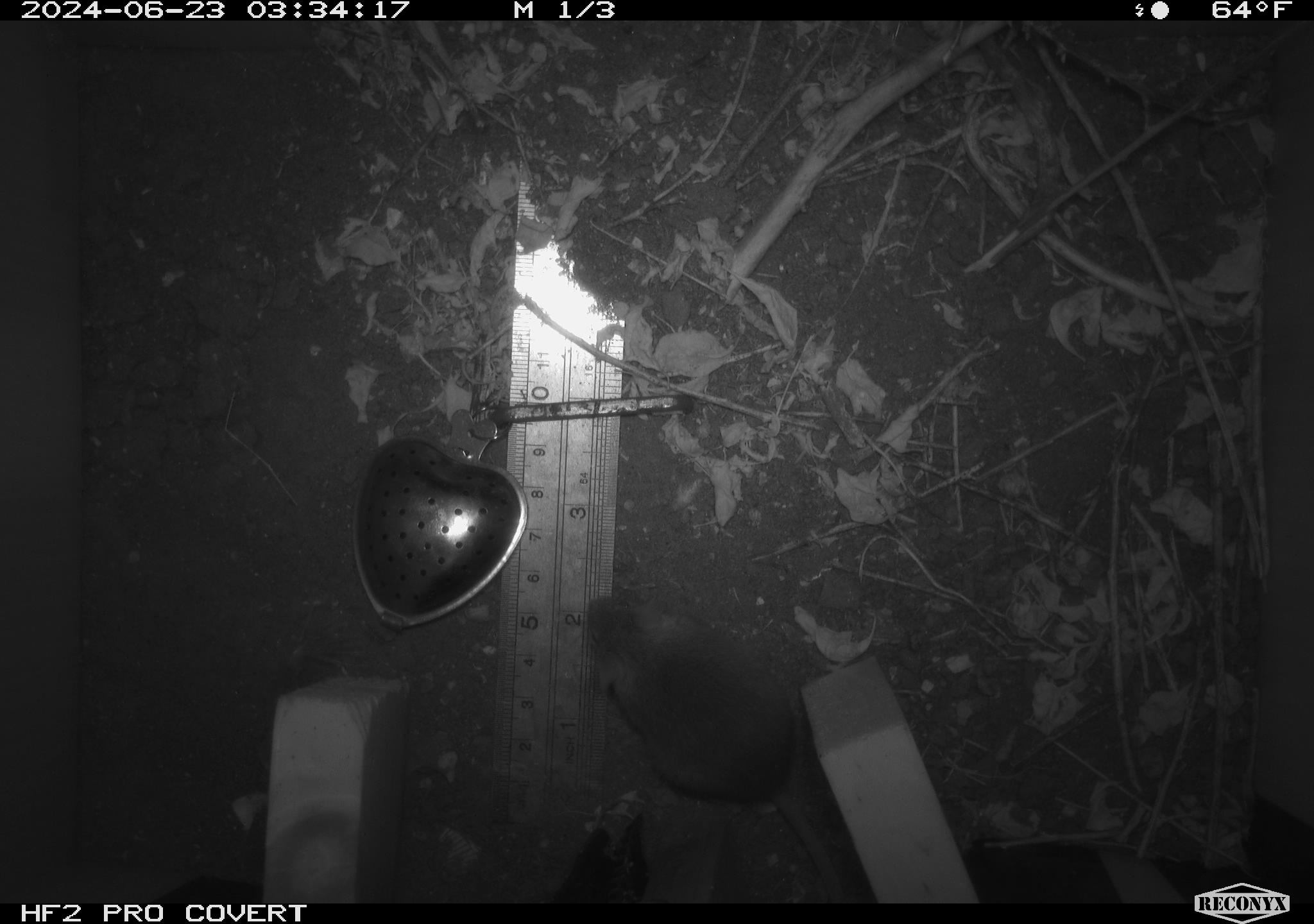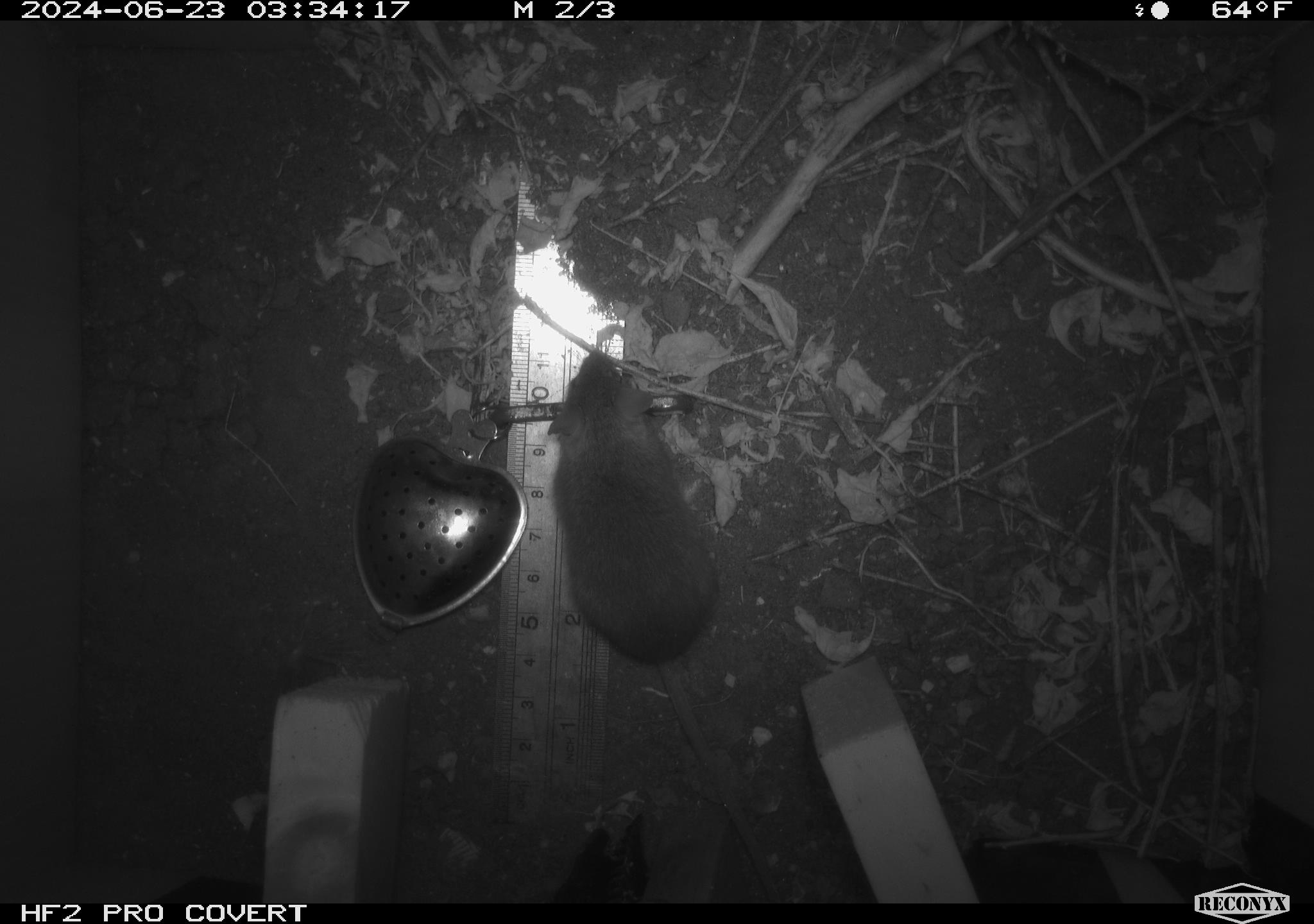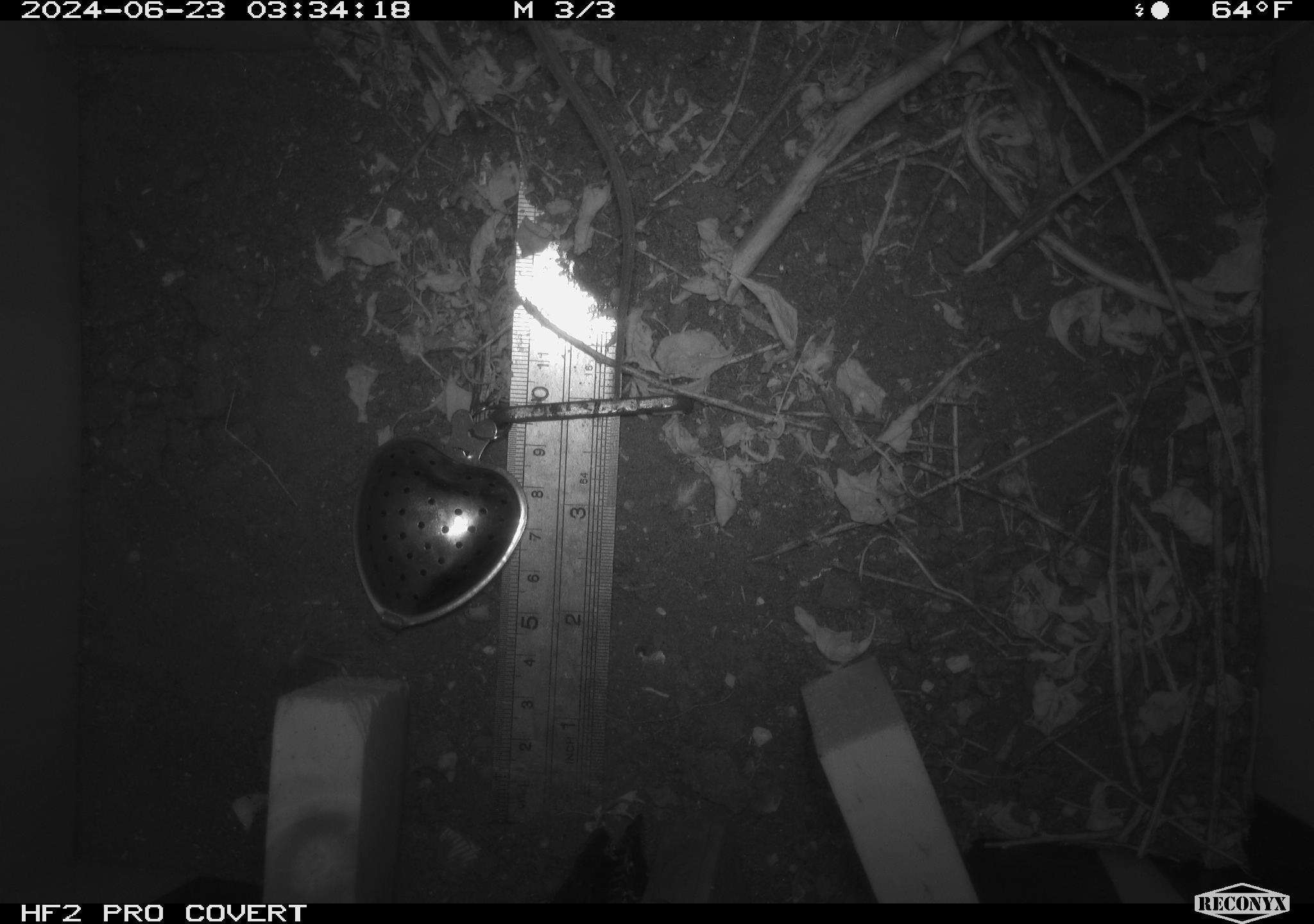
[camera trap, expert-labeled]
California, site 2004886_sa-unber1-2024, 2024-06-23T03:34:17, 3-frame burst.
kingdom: Animalia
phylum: Chordata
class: Mammalia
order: Rodentia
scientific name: Rodentia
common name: mouse species